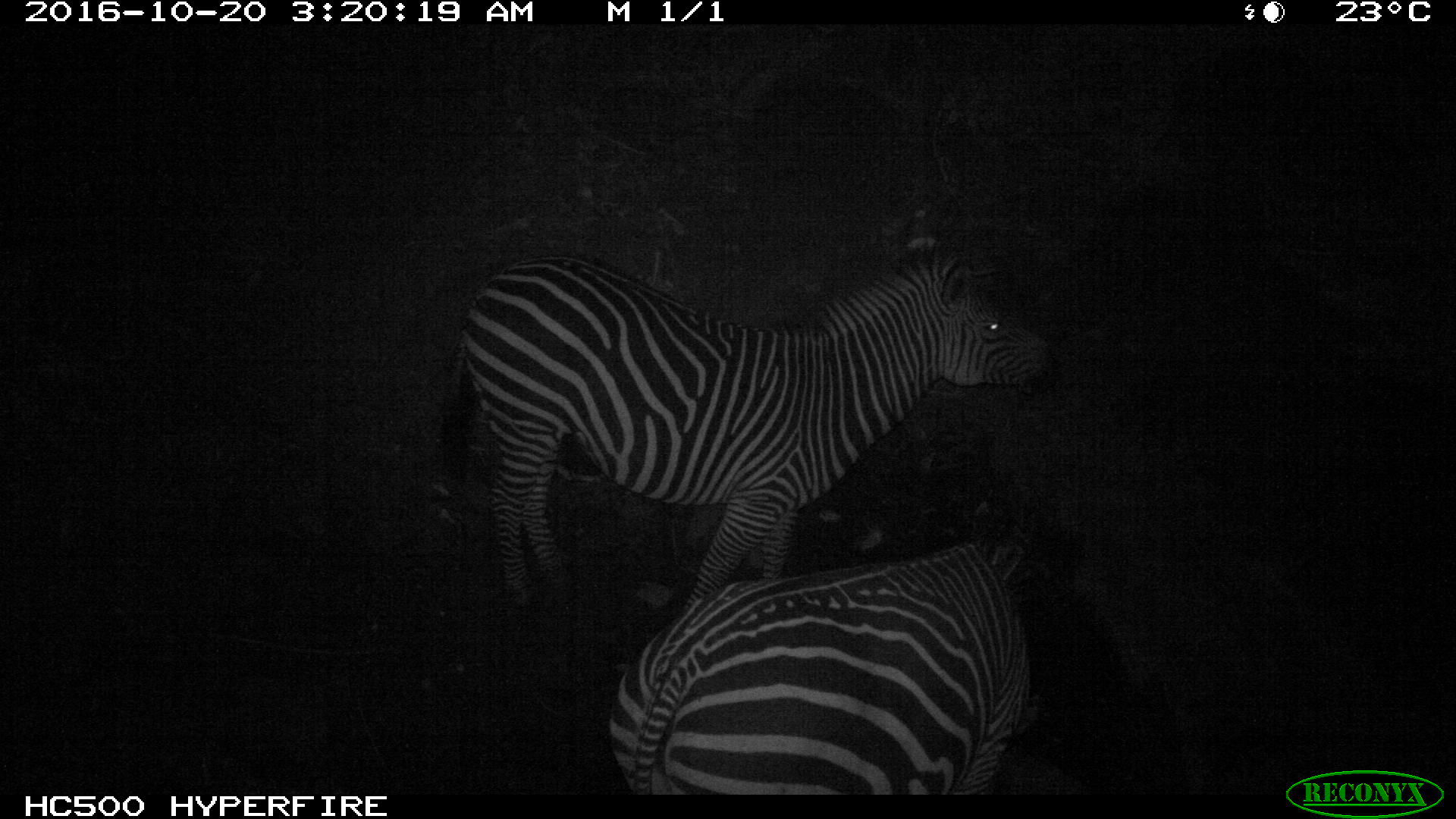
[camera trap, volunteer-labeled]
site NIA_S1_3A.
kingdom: Animalia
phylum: Chordata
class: Mammalia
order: Perissodactyla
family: Equidae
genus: Equus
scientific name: Equus quagga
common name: plains zebra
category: zebraplains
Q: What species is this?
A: Zebraplains (plains zebra) (Equus quagga).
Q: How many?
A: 2.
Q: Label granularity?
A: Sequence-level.